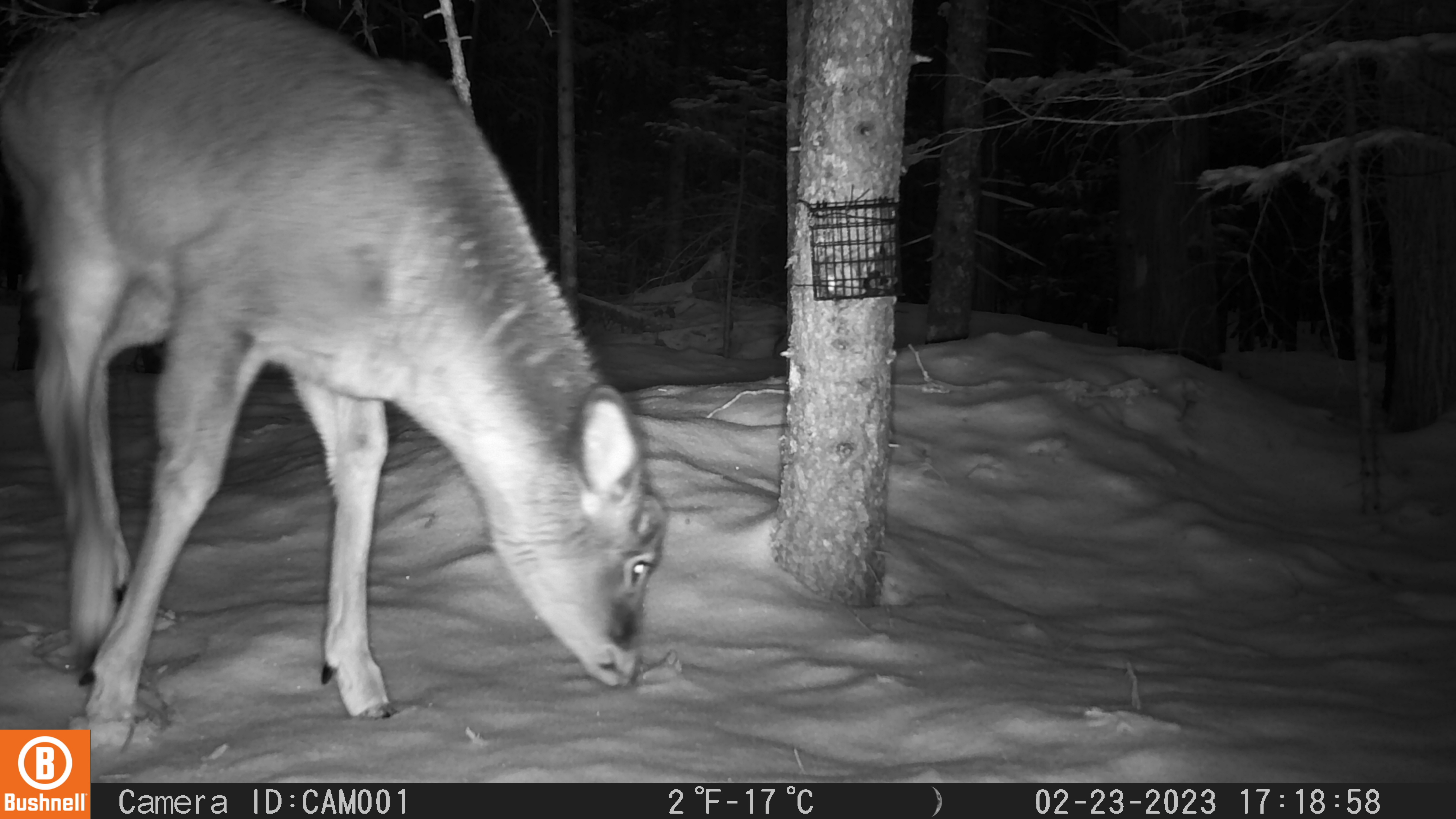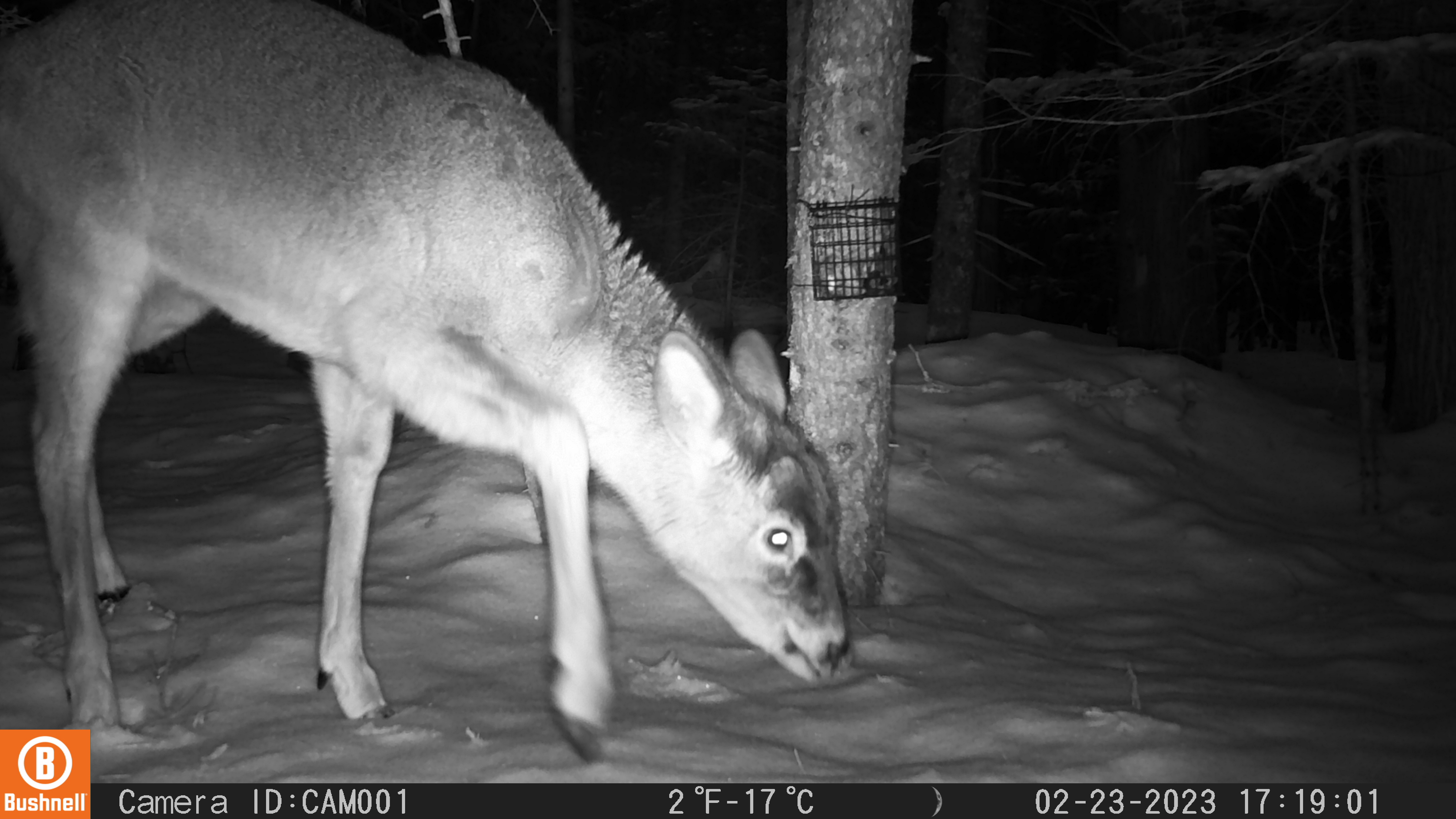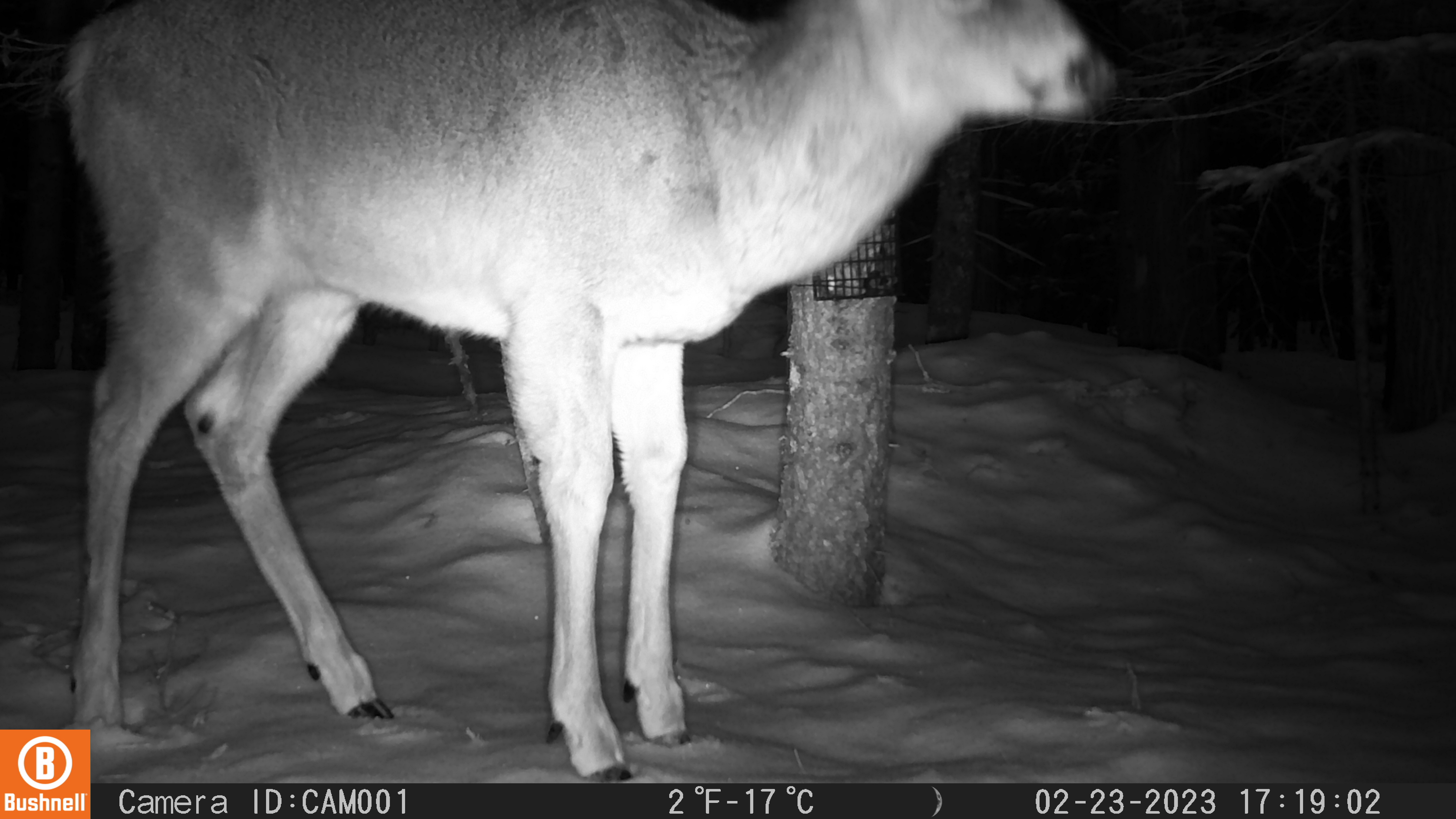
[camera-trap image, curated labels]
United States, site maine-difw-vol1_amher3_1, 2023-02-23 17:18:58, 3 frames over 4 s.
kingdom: Animalia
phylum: Chordata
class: Mammalia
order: Artiodactyla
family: Cervidae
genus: Odocoileus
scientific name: Odocoileus virginianus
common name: white-tailed deer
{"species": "white-tailed deer (Odocoileus virginianus)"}